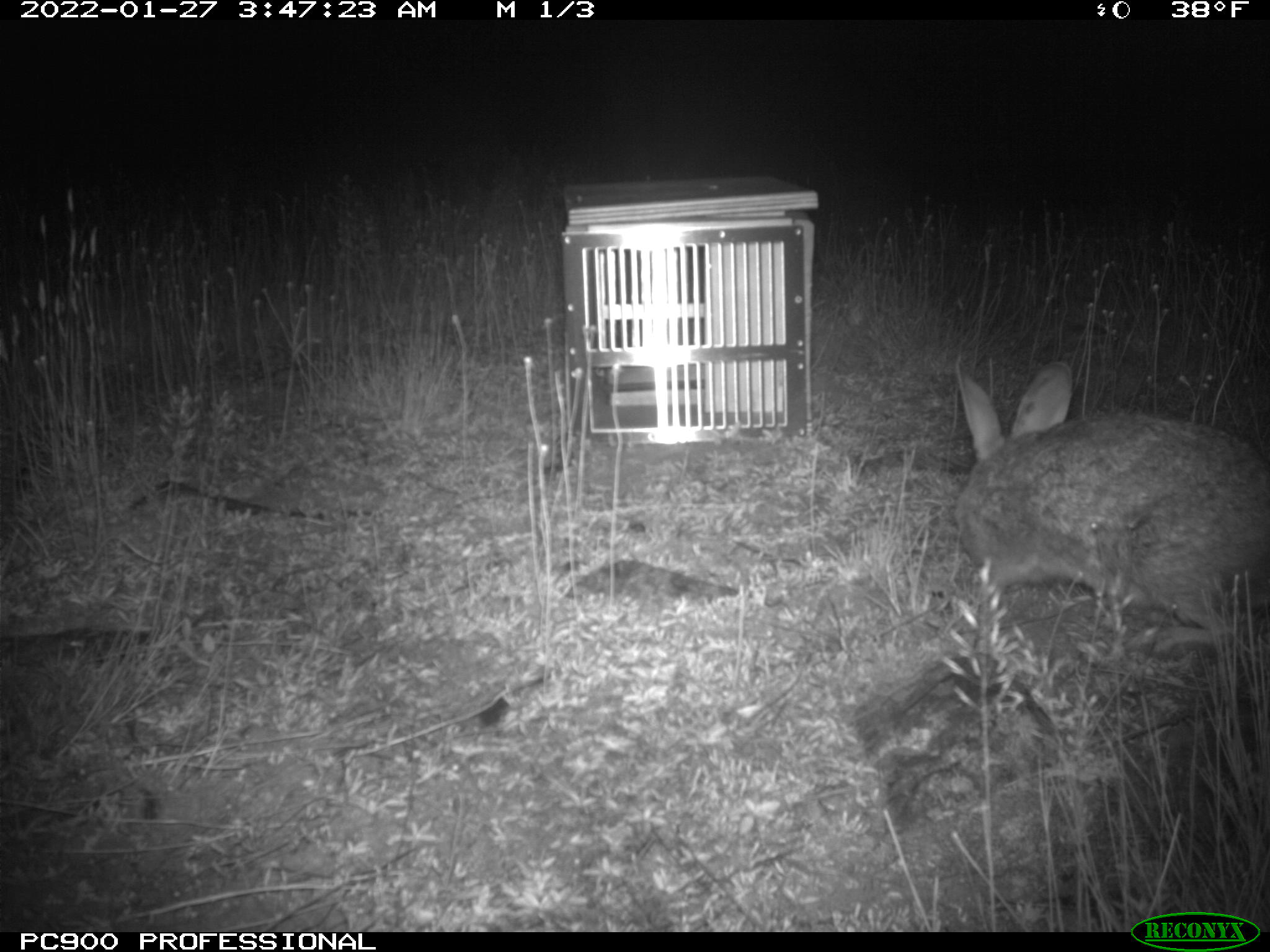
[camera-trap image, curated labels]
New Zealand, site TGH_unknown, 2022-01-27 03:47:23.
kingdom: Animalia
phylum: Chordata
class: Mammalia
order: Lagomorpha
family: Leporidae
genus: Oryctolagus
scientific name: Oryctolagus cuniculus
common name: european rabbit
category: rabbit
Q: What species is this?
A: Rabbit (european rabbit) (Oryctolagus cuniculus).